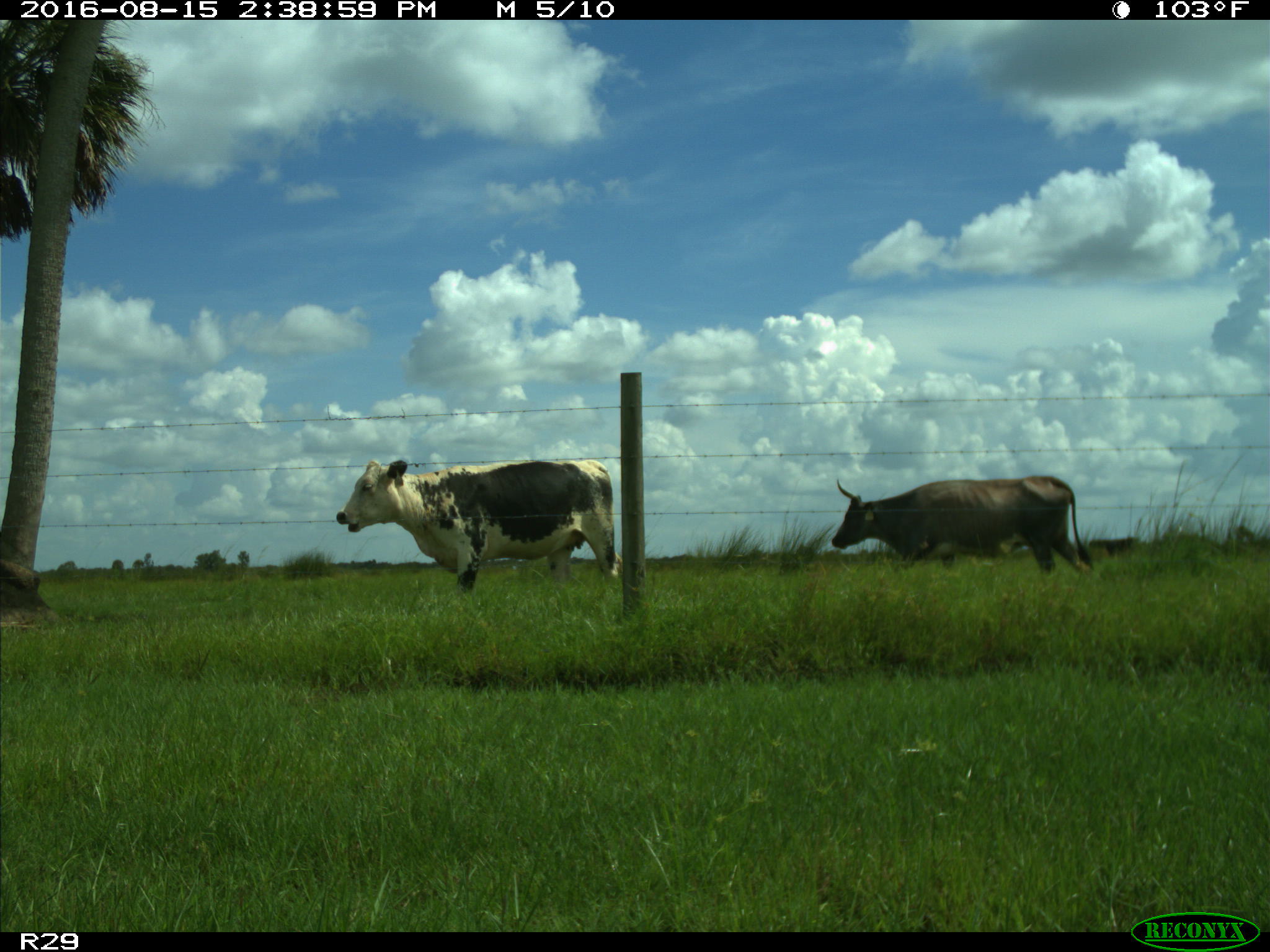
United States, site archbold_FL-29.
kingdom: Animalia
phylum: Chordata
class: Mammalia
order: Artiodactyla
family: Bovidae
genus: Bos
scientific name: Bos taurus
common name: domestic cow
Bos taurus (domestic cow).